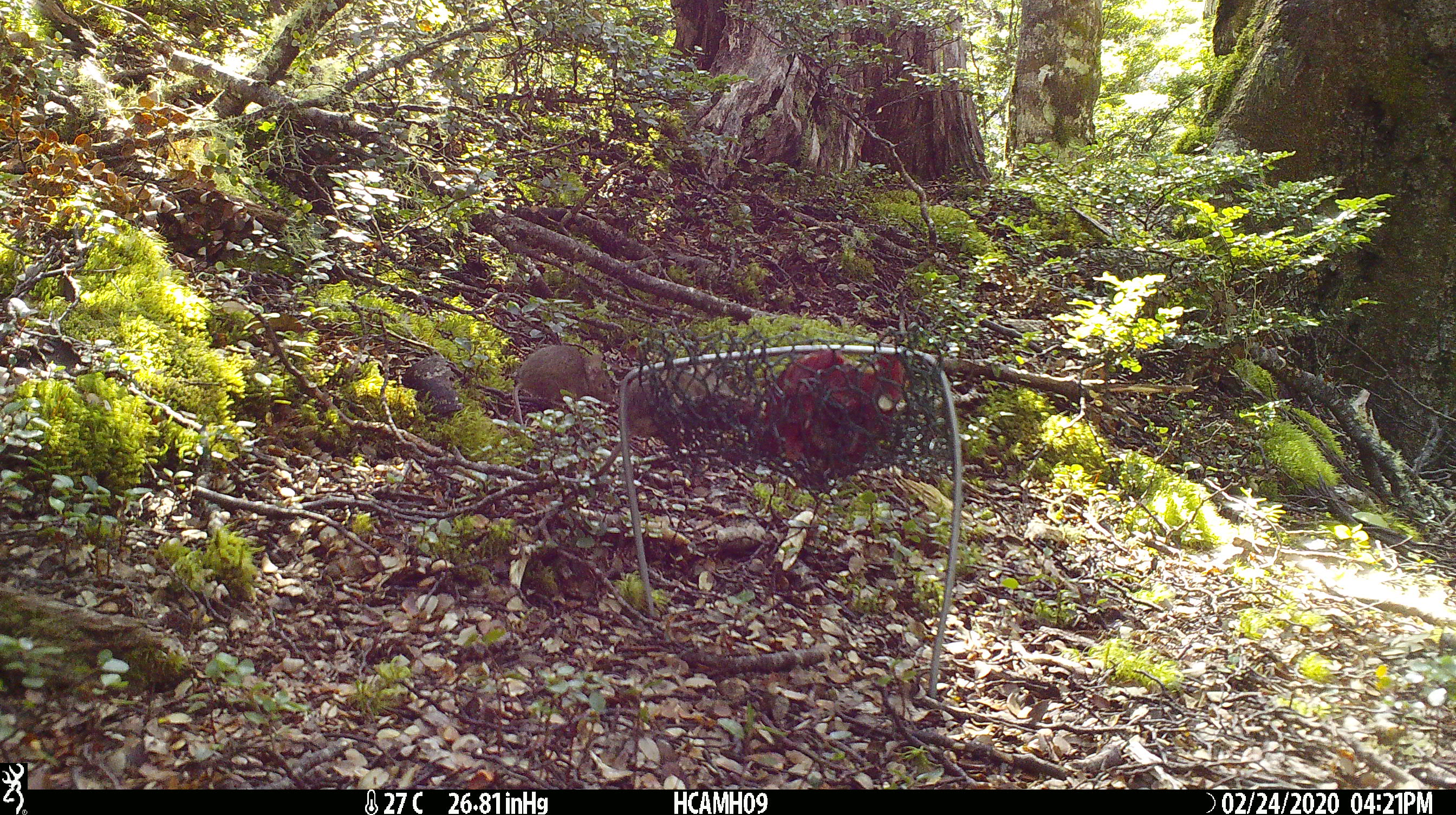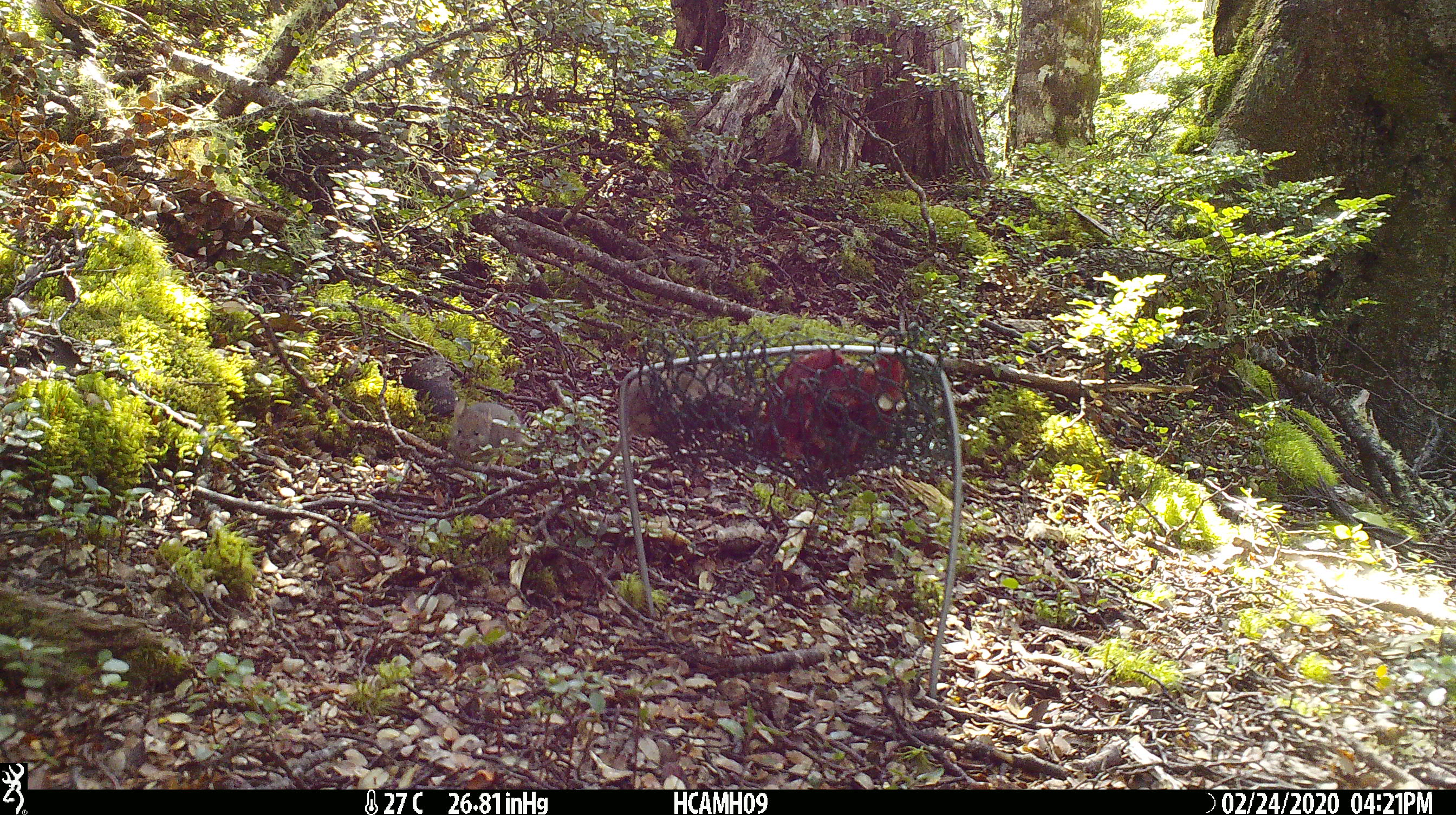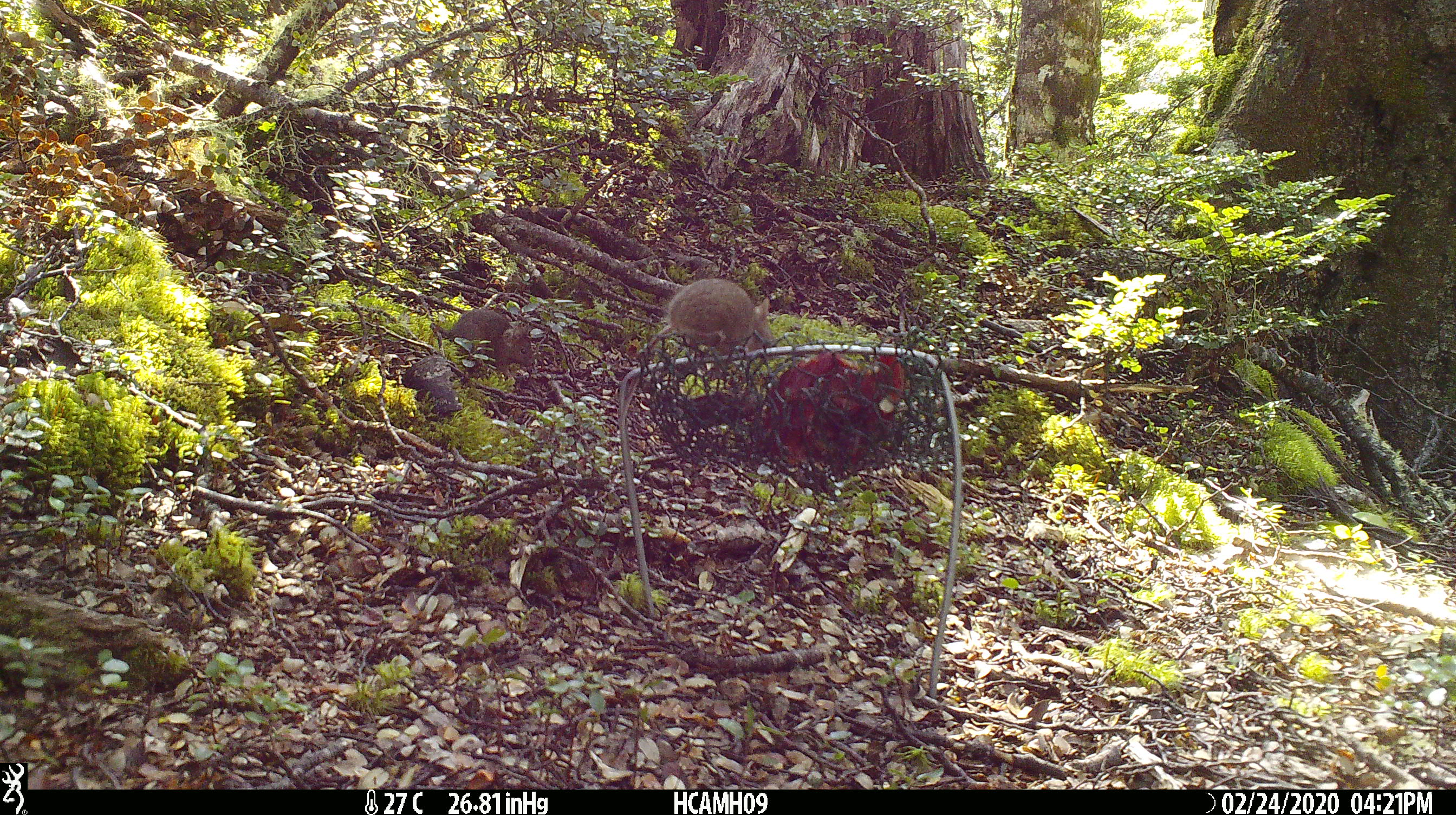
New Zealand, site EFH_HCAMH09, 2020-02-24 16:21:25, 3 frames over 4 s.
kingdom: Animalia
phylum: Chordata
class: Mammalia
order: Rodentia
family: Muridae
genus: Mus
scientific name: Mus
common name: mouse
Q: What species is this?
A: Mouse (Mus).